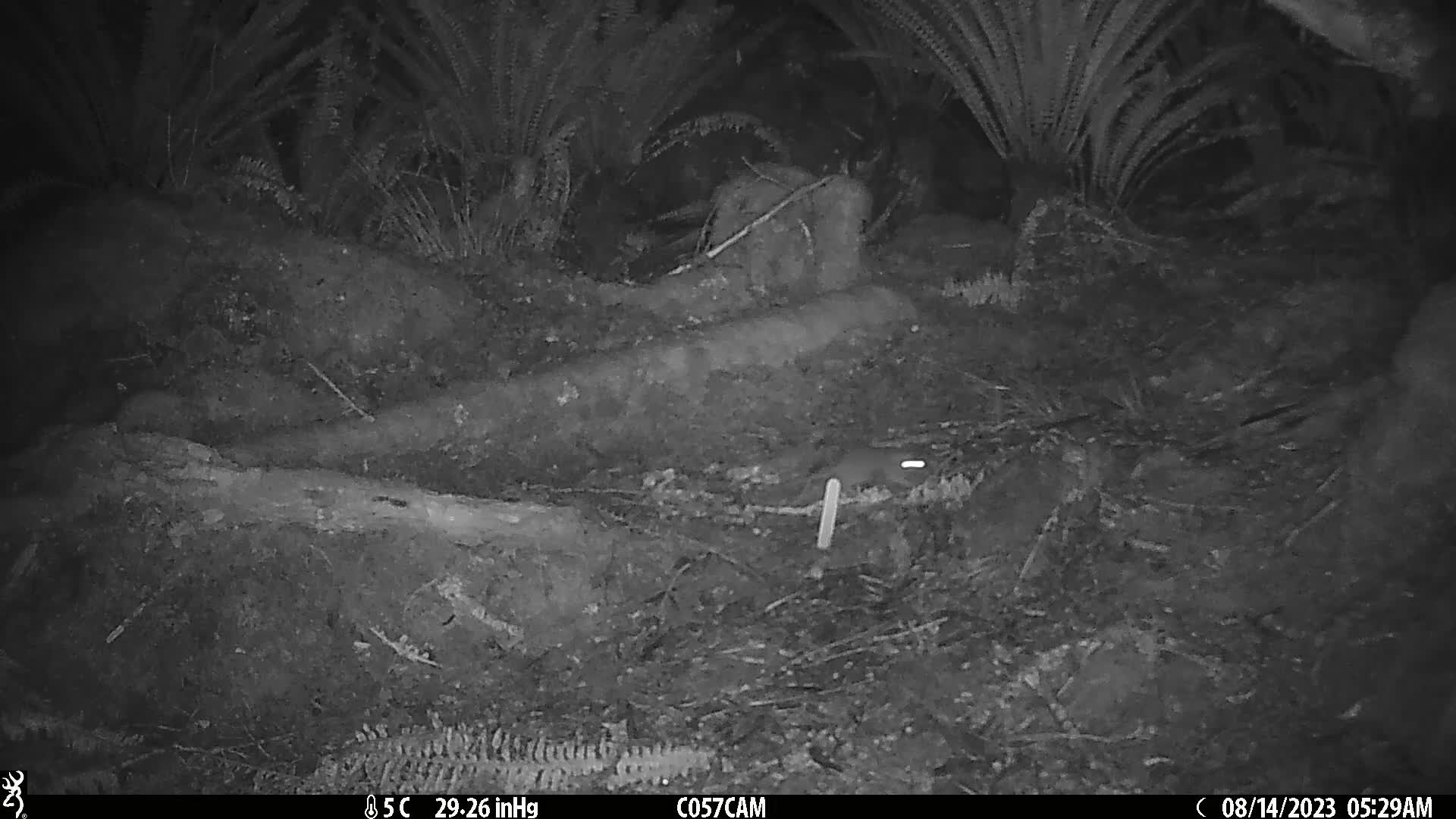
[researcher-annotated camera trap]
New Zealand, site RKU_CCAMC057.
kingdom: Animalia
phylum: Chordata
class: Mammalia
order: Rodentia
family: Muridae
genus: Rattus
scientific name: Rattus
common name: rat